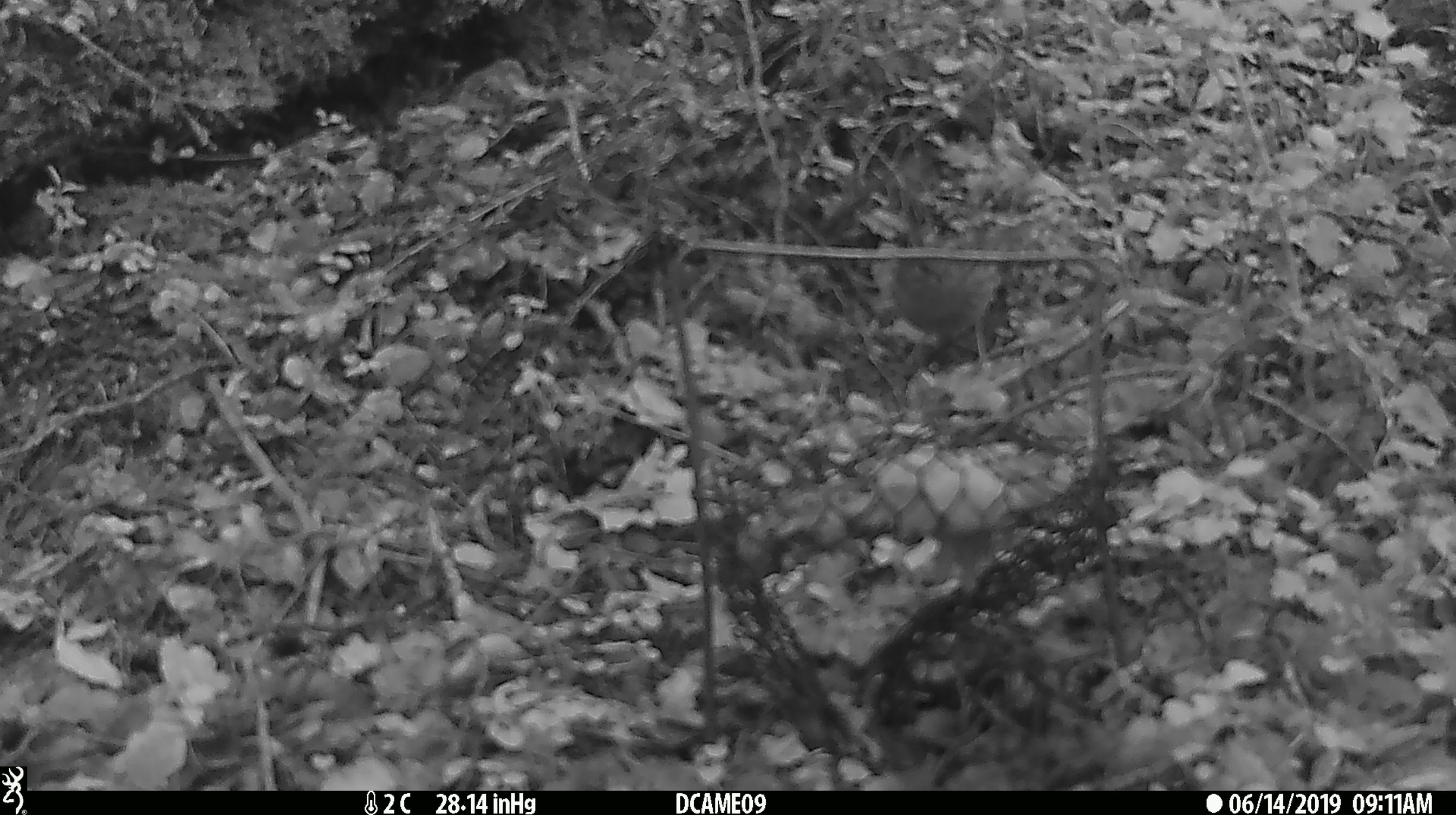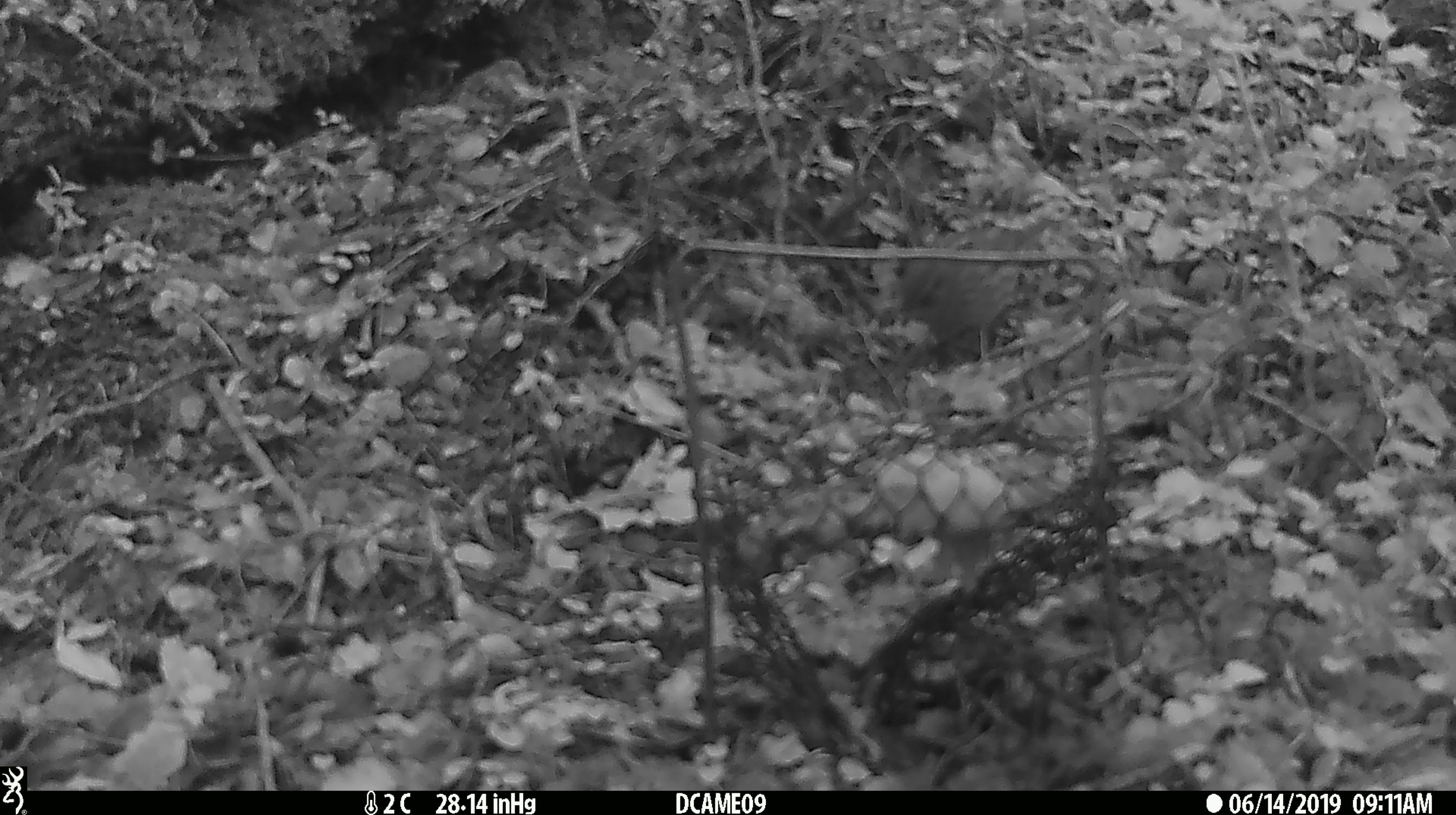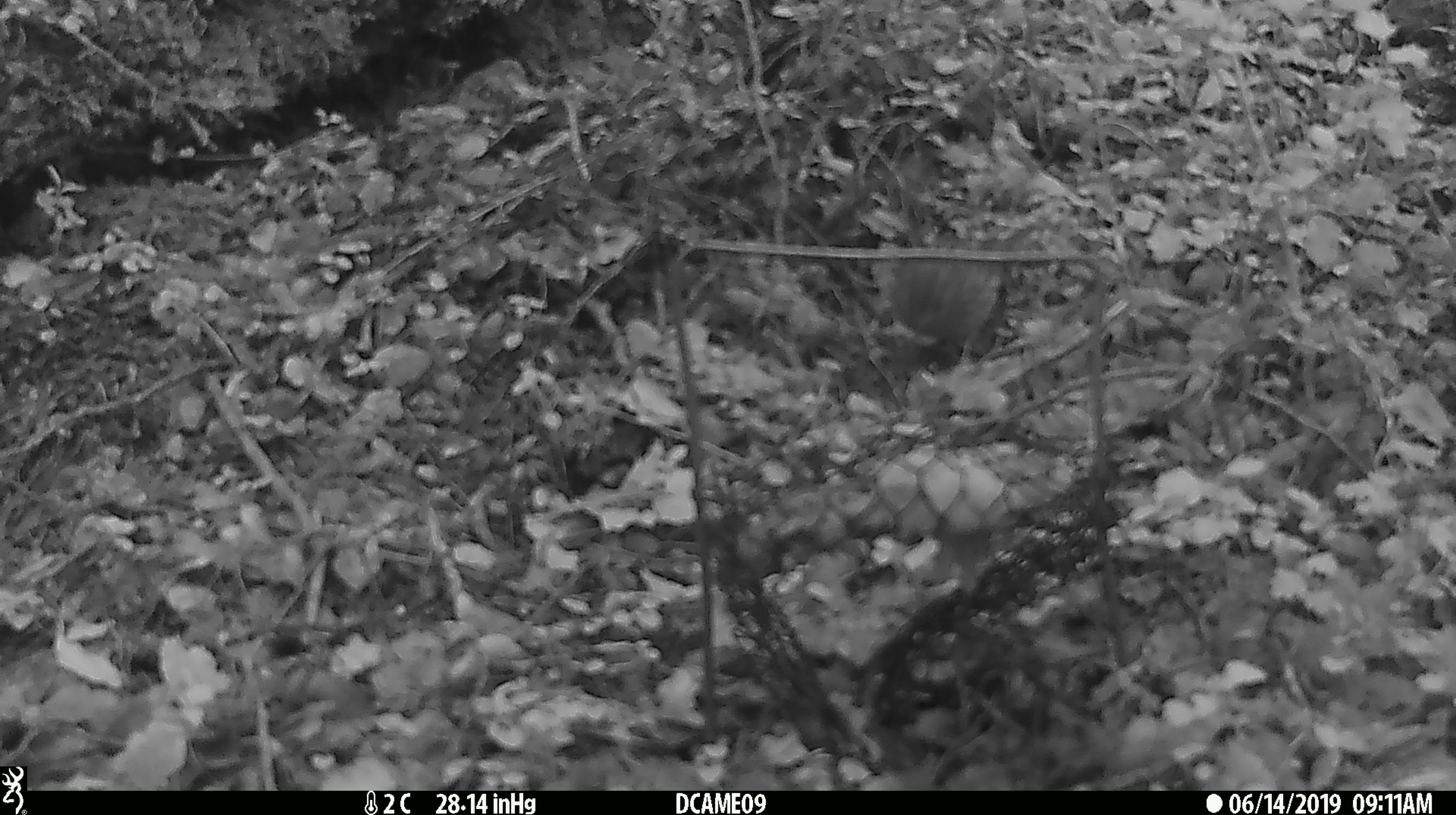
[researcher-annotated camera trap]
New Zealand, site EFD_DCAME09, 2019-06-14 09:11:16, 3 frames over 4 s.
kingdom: Animalia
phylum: Chordata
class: Aves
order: Passeriformes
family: Prunellidae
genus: Prunella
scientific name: Prunella modularis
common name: dunnock